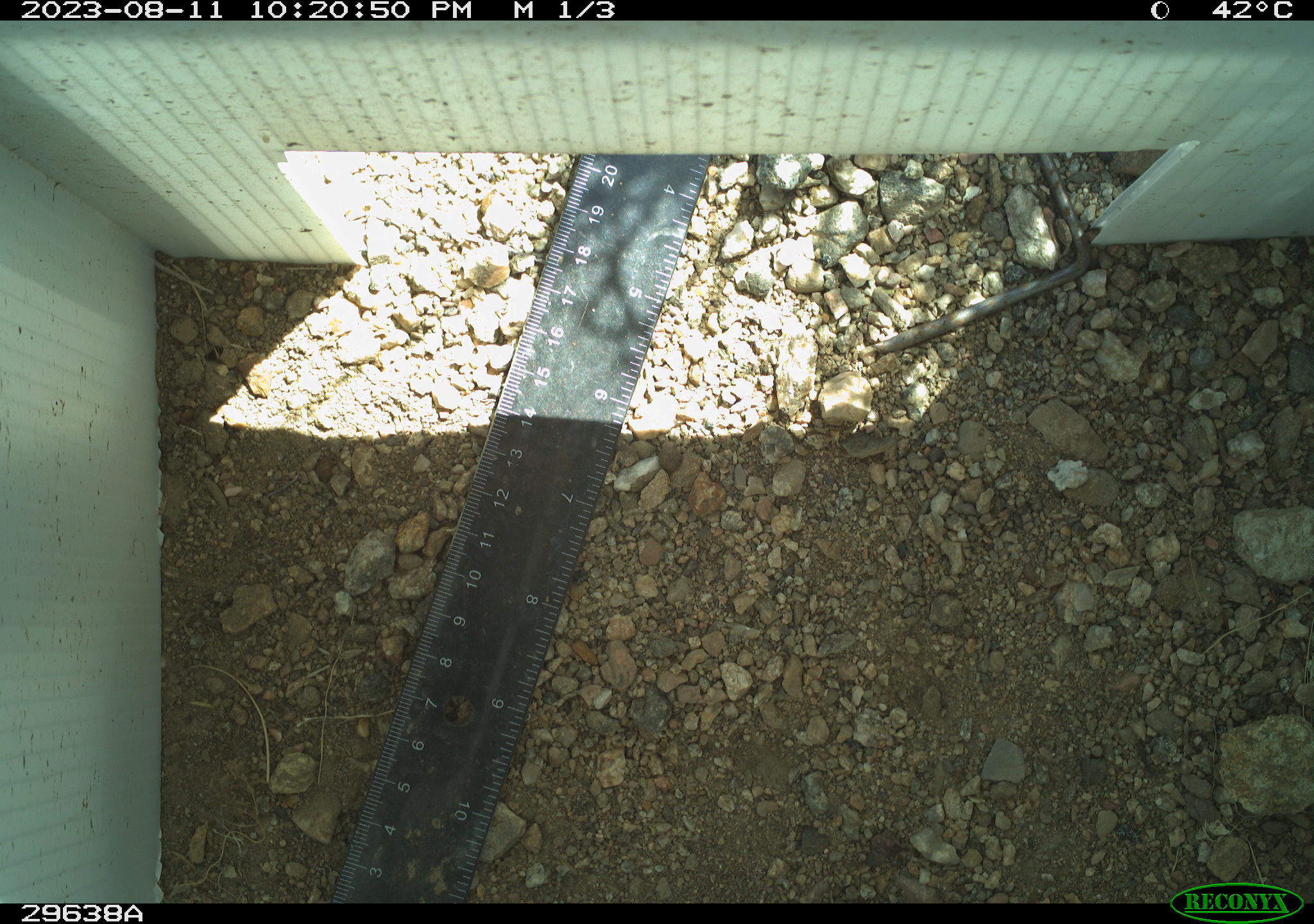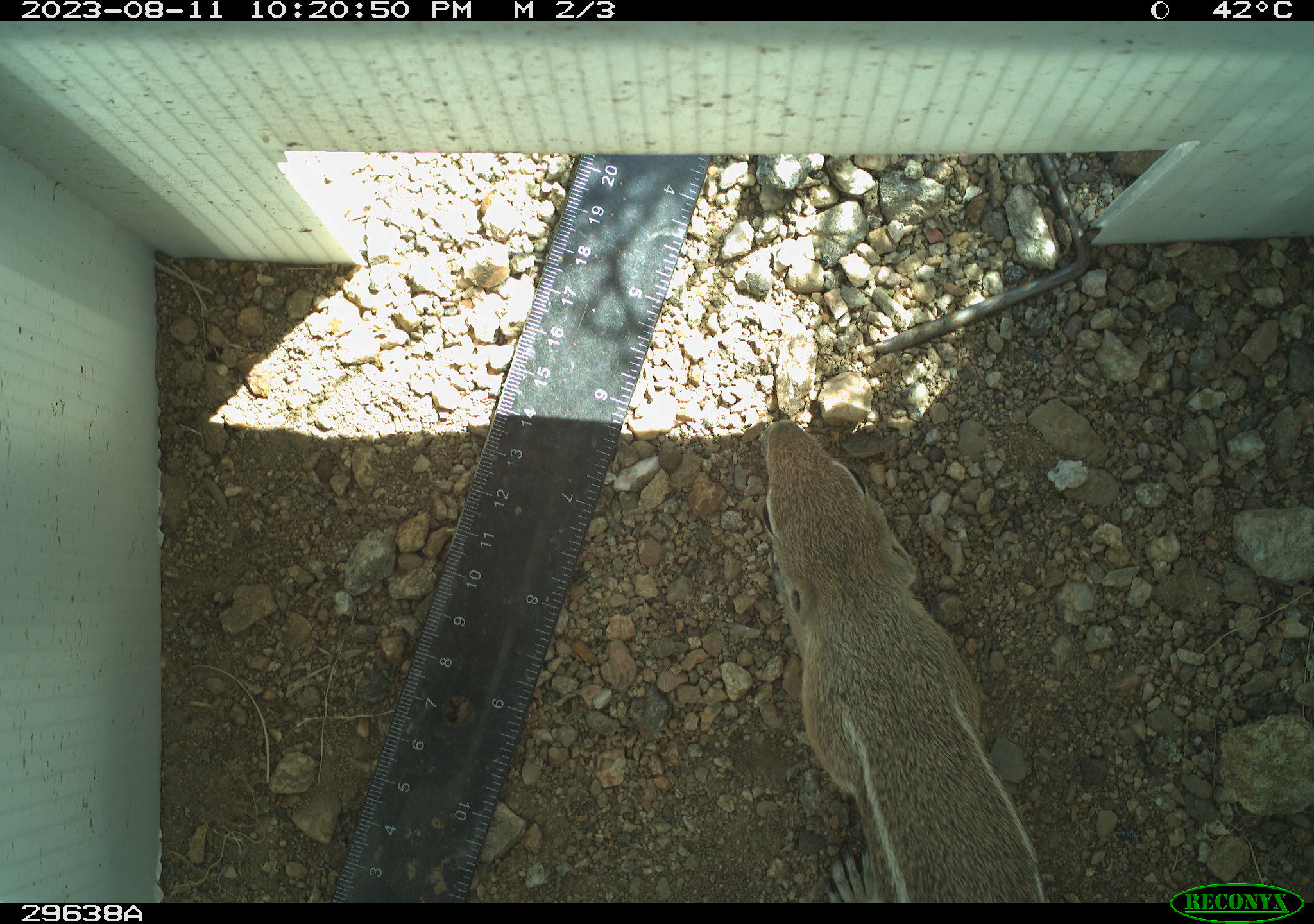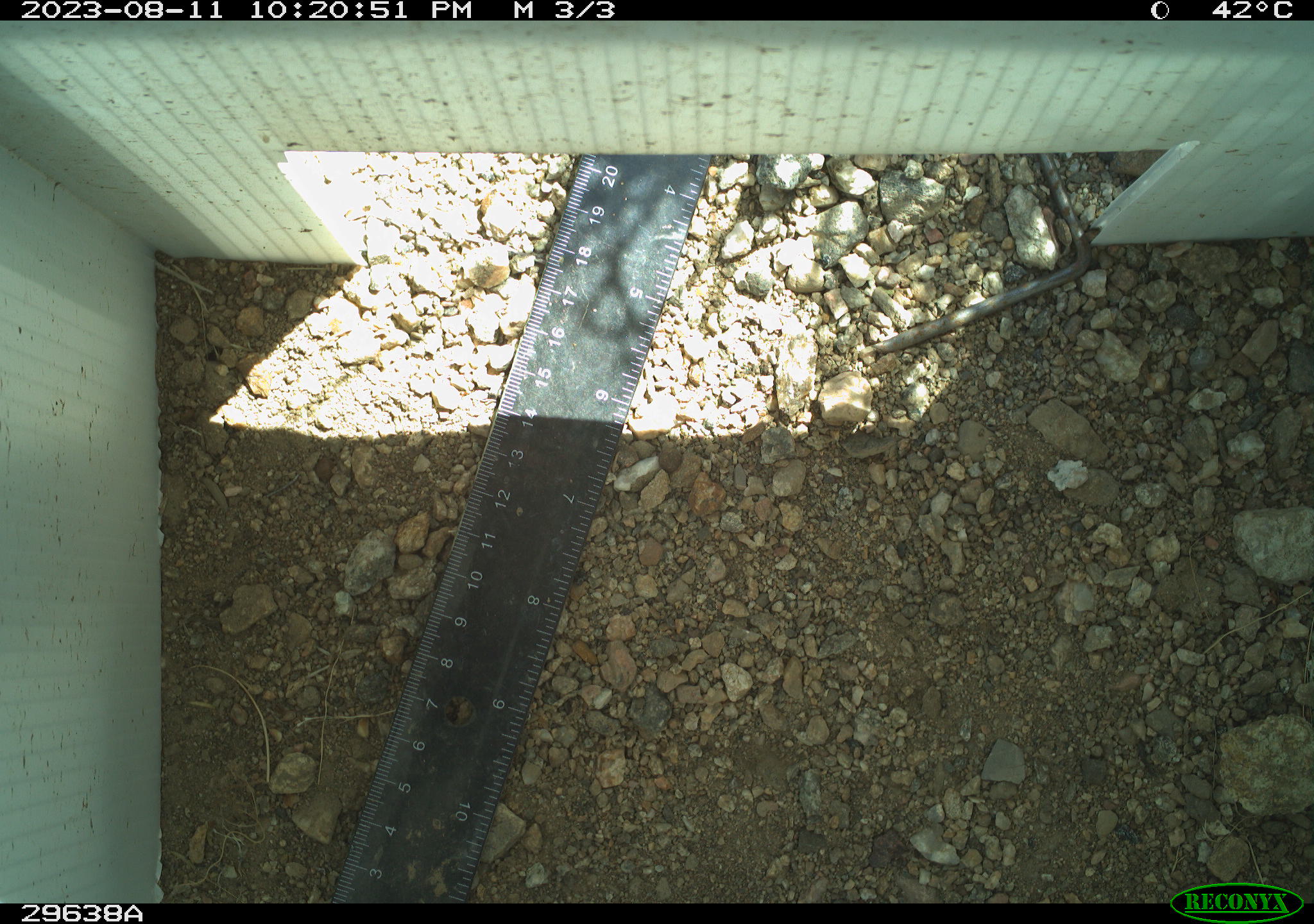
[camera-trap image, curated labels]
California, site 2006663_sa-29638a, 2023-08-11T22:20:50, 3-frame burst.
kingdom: Animalia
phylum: Chordata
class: Mammalia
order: Rodentia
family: Sciuridae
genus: Ammospermophilus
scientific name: Ammospermophilus leucurus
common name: white-tailed antelope squirrel